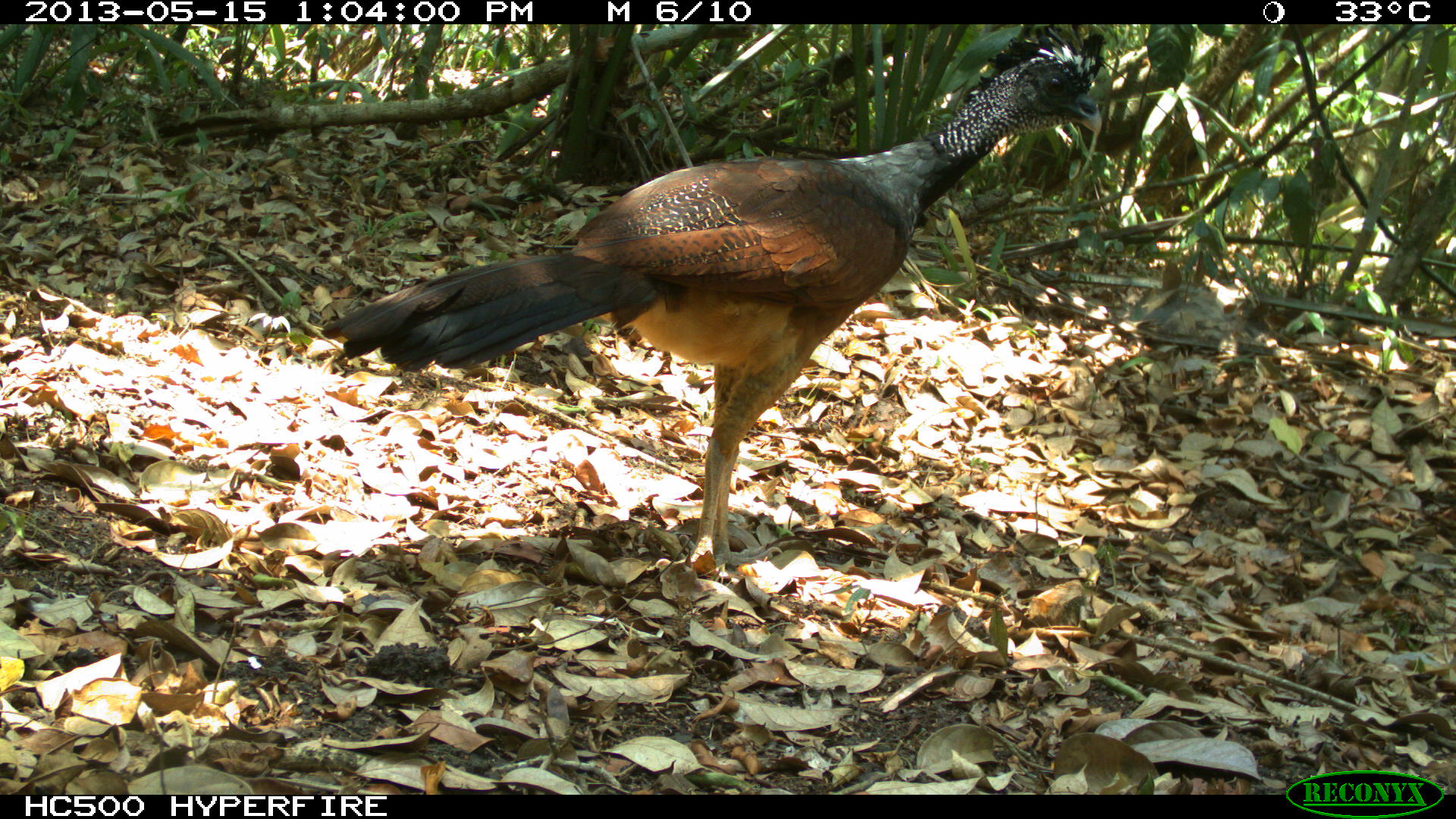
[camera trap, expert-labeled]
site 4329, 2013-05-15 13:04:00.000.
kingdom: Animalia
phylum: Chordata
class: Aves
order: Galliformes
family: Cracidae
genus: Crax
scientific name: Crax rubra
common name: great curassow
Crax rubra (great curassow), count 1, sex female.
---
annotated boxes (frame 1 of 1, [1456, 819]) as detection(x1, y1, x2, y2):
crax rubra: detection(313, 26, 1104, 583)